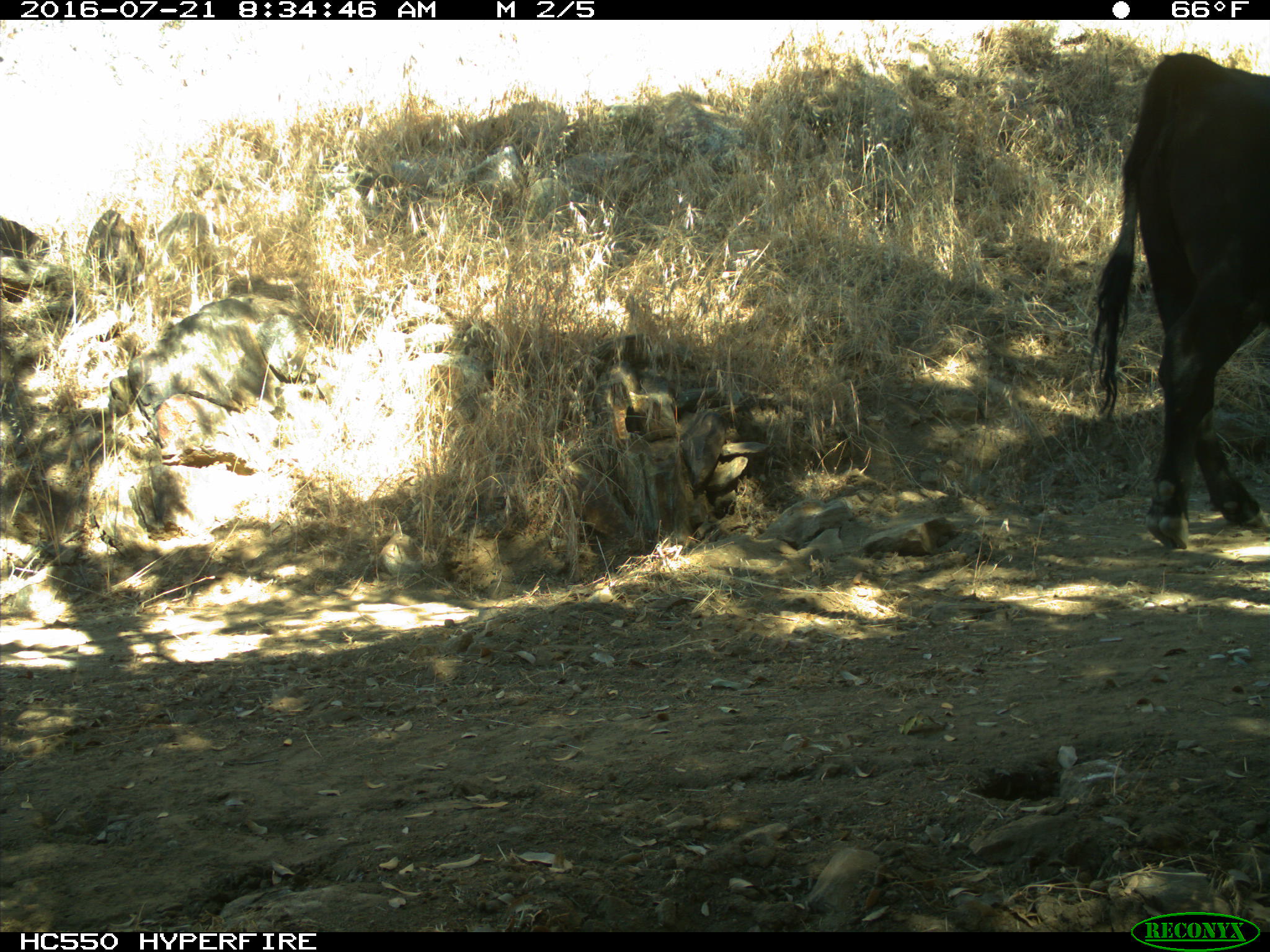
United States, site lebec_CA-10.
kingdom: Animalia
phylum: Chordata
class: Mammalia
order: Artiodactyla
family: Bovidae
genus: Bos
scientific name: Bos taurus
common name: domestic cow